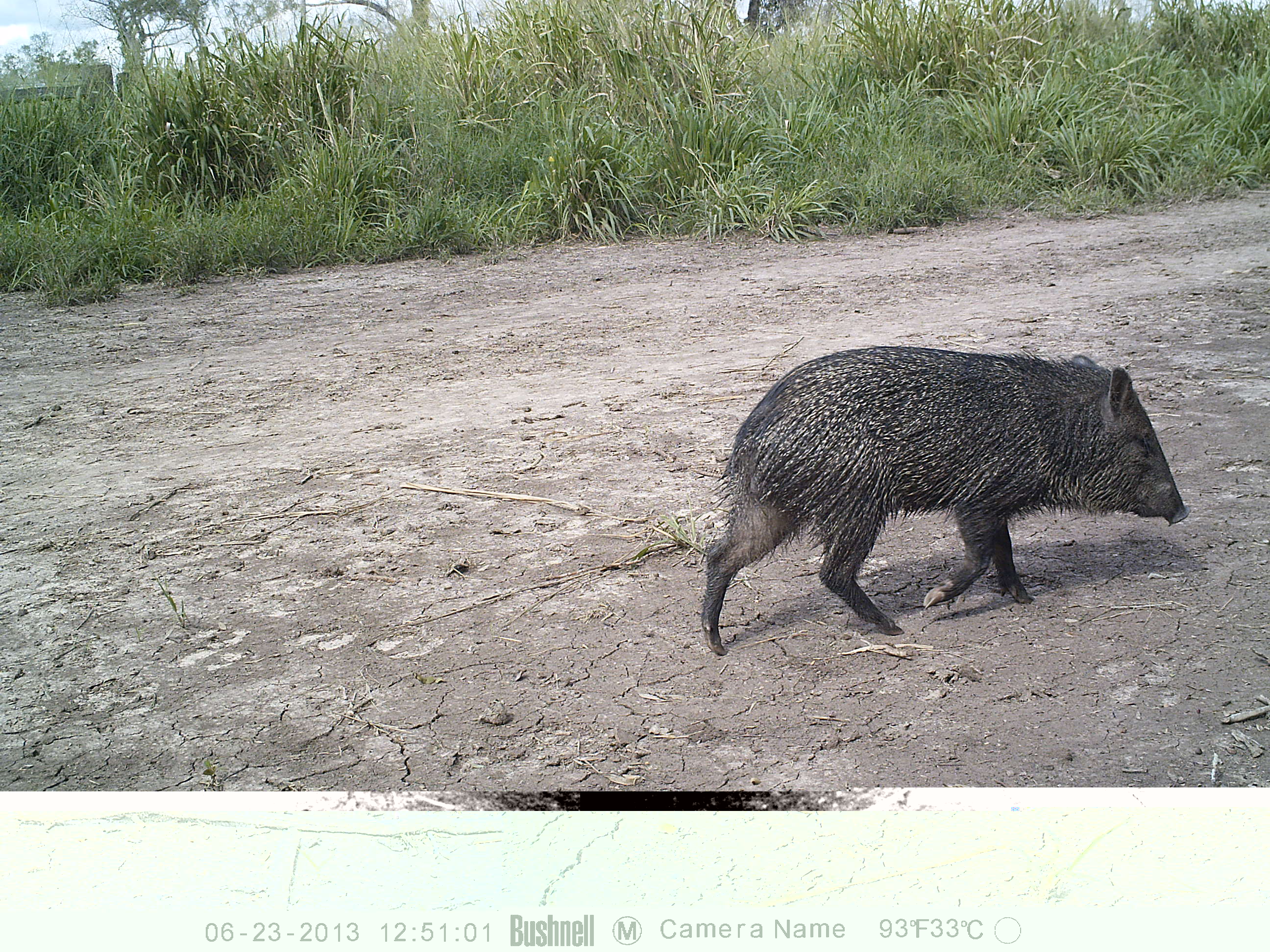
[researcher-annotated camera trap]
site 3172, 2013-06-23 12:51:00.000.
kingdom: Animalia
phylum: Chordata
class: Mammalia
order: Artiodactyla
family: Tayassuidae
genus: Pecari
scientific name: Pecari tajacu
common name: collared peccary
Pecari tajacu (collared peccary), count 1.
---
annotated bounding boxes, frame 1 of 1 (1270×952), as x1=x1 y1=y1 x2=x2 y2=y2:
pecari tajacu: x1=701 y1=346 x2=1190 y2=655